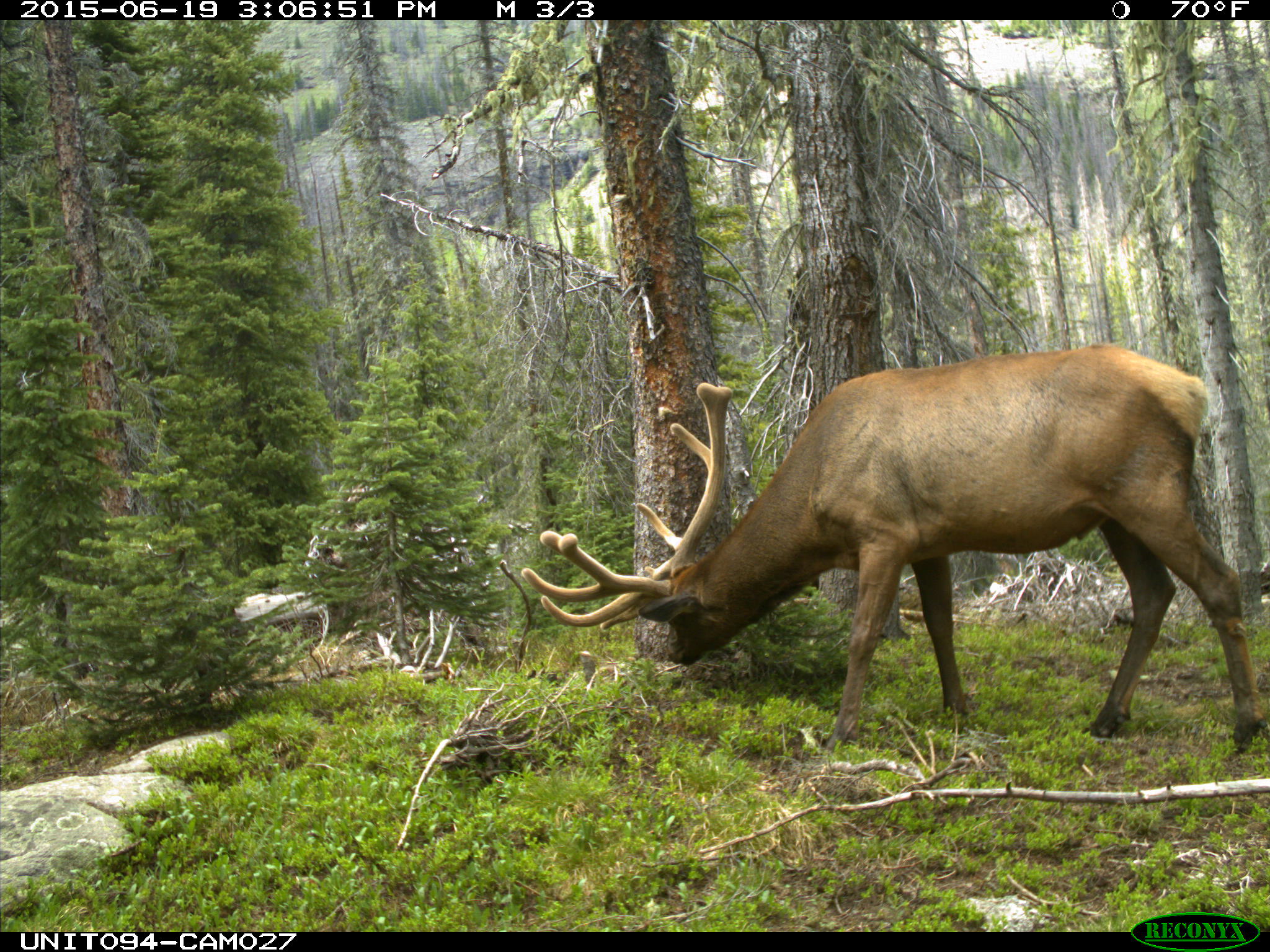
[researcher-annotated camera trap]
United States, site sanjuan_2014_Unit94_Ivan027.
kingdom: Animalia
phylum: Chordata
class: Mammalia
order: Artiodactyla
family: Cervidae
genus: Cervus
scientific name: Cervus elaphus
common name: red deer